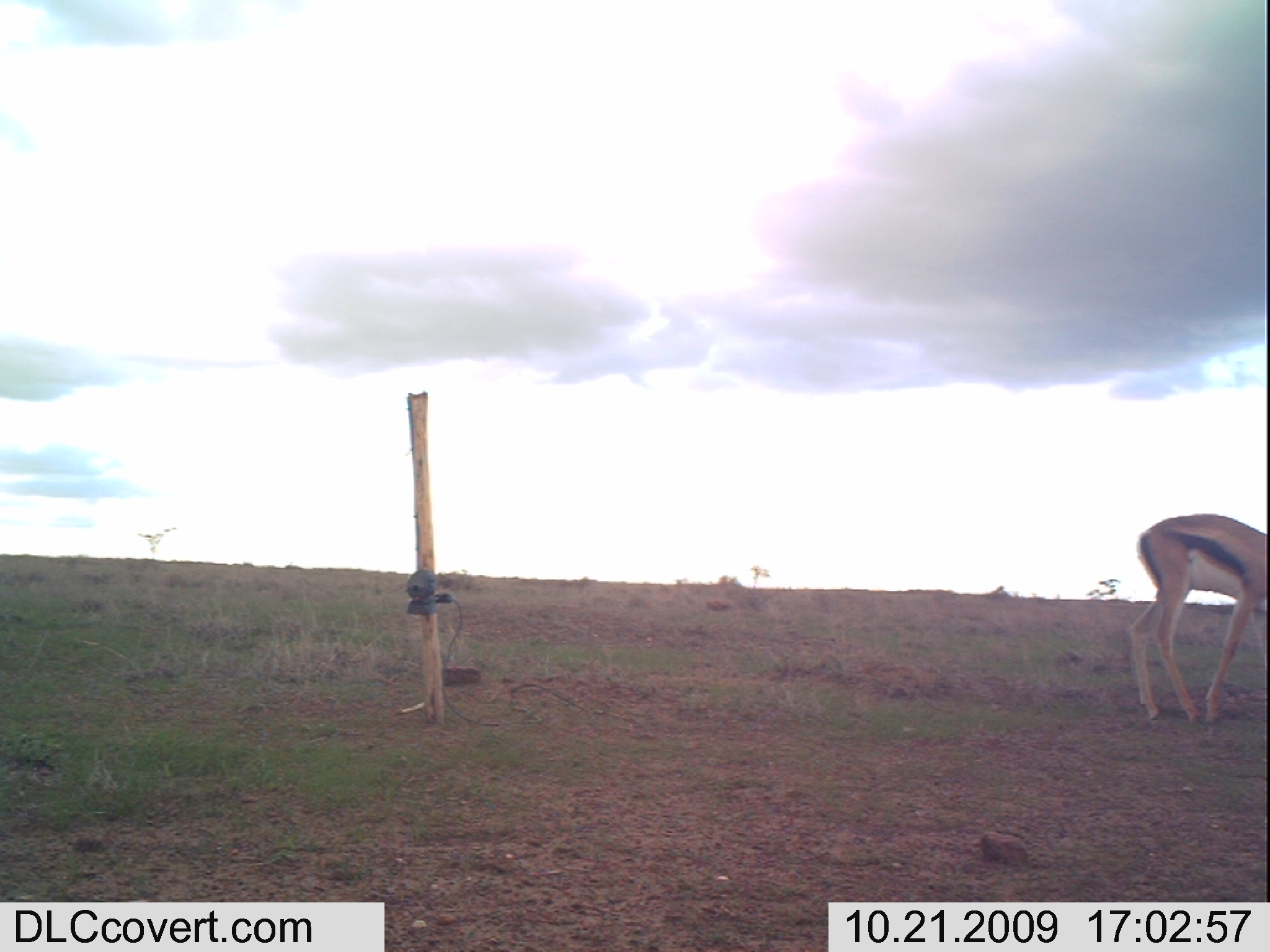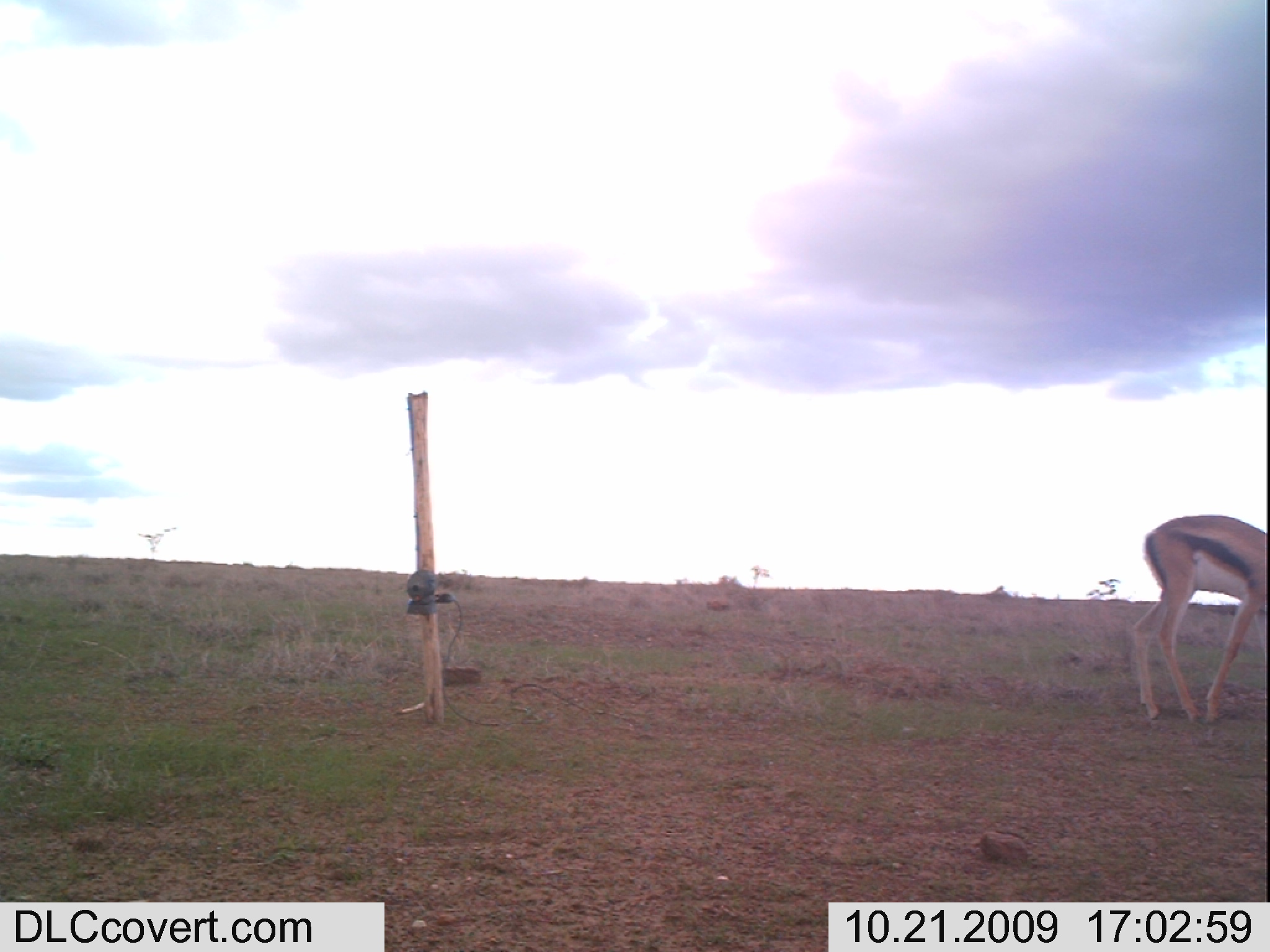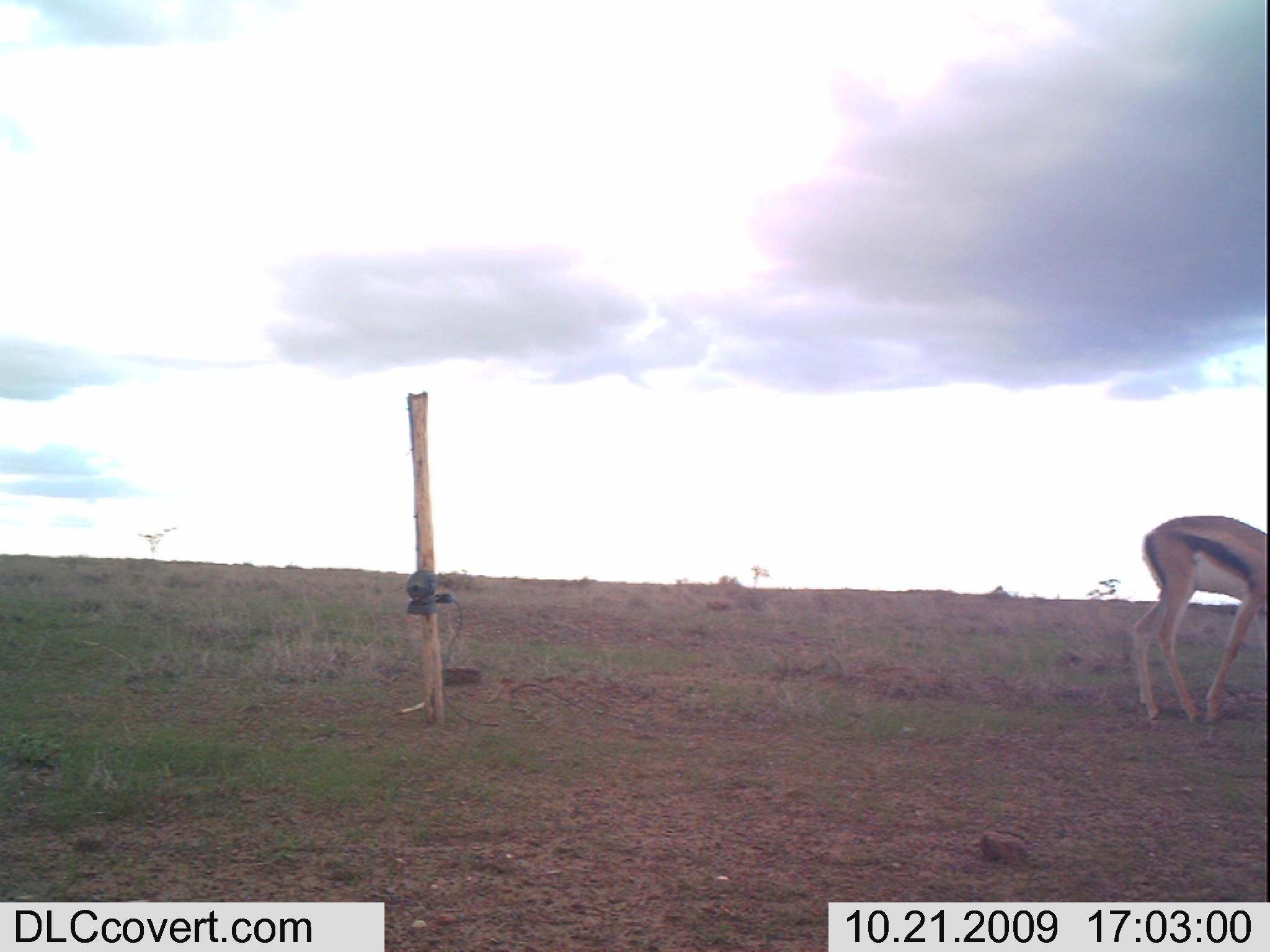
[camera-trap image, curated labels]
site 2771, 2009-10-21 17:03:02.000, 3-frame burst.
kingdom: Animalia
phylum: Chordata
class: Mammalia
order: Artiodactyla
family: Bovidae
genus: Nanger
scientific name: Nanger granti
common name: grant's gazelle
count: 1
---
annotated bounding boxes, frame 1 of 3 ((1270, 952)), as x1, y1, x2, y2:
nanger granti: 1121, 502, 1270, 739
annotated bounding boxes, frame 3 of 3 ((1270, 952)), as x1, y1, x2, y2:
nanger granti: 1125, 508, 1269, 728